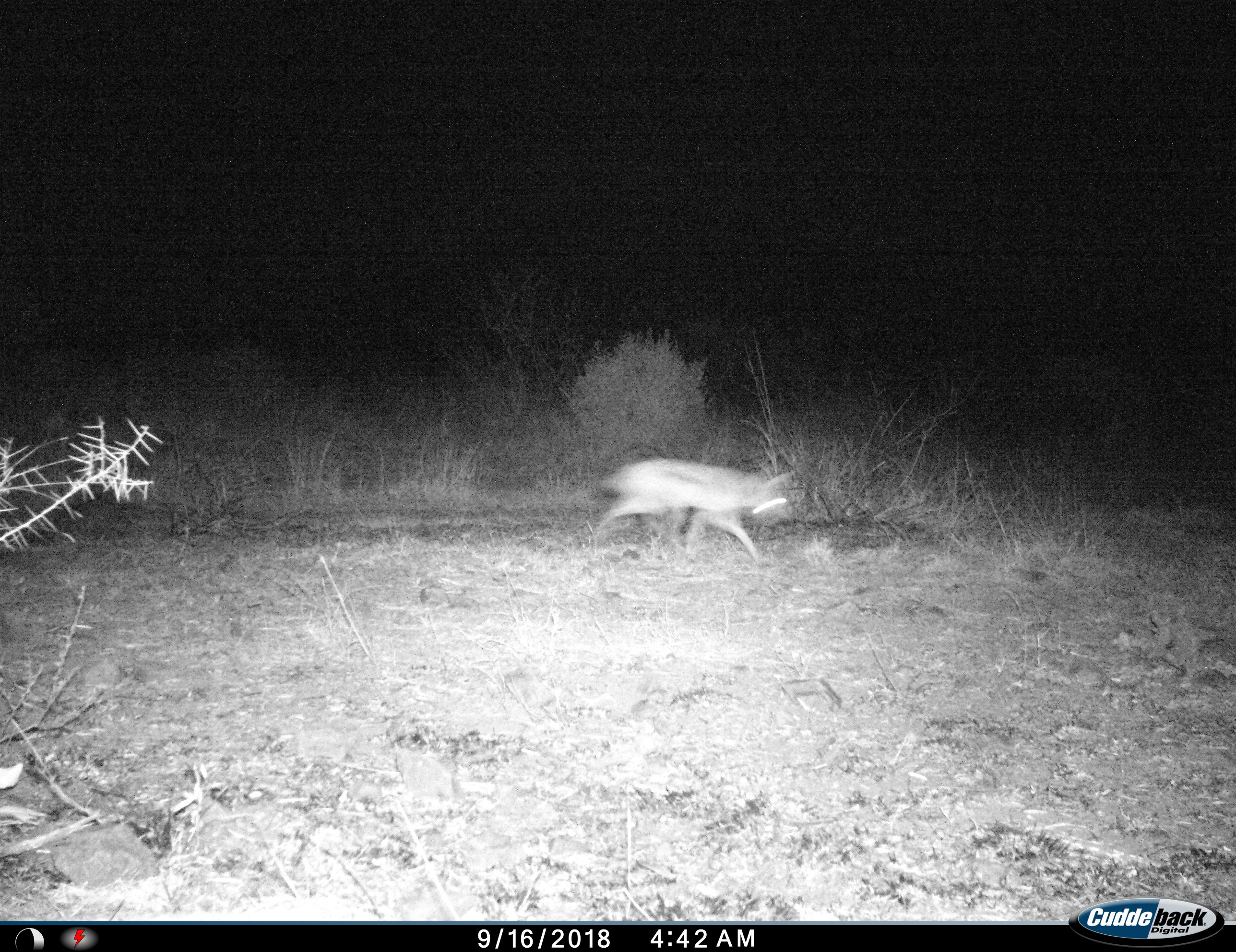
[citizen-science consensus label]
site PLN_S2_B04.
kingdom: Animalia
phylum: Chordata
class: Mammalia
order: Carnivora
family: Canidae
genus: Lupulella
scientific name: Lupulella mesomelas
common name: black-backed jackal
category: jackalblackbacked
Jackalblackbacked (black-backed jackal) (Lupulella mesomelas), count 1. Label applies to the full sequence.